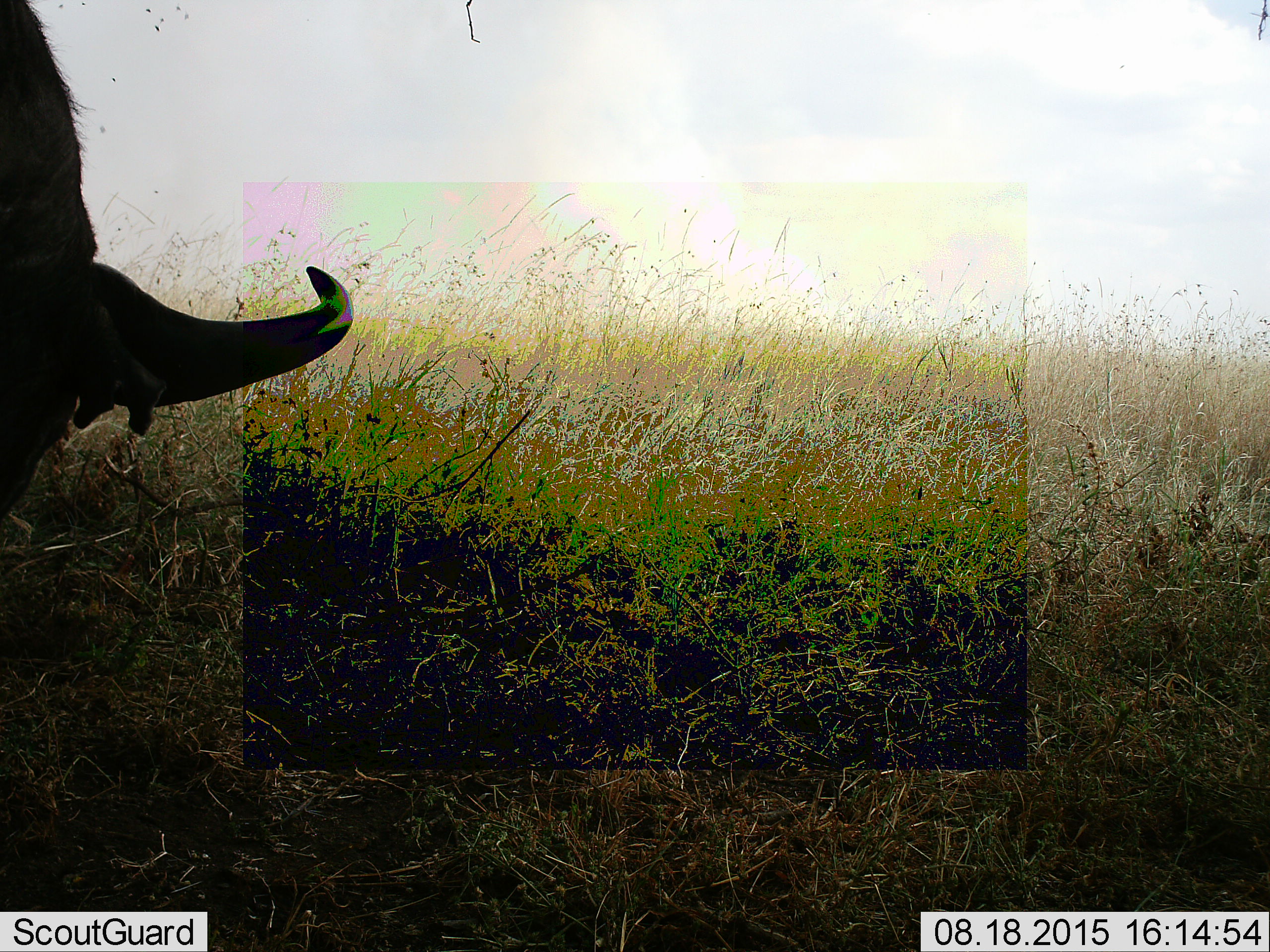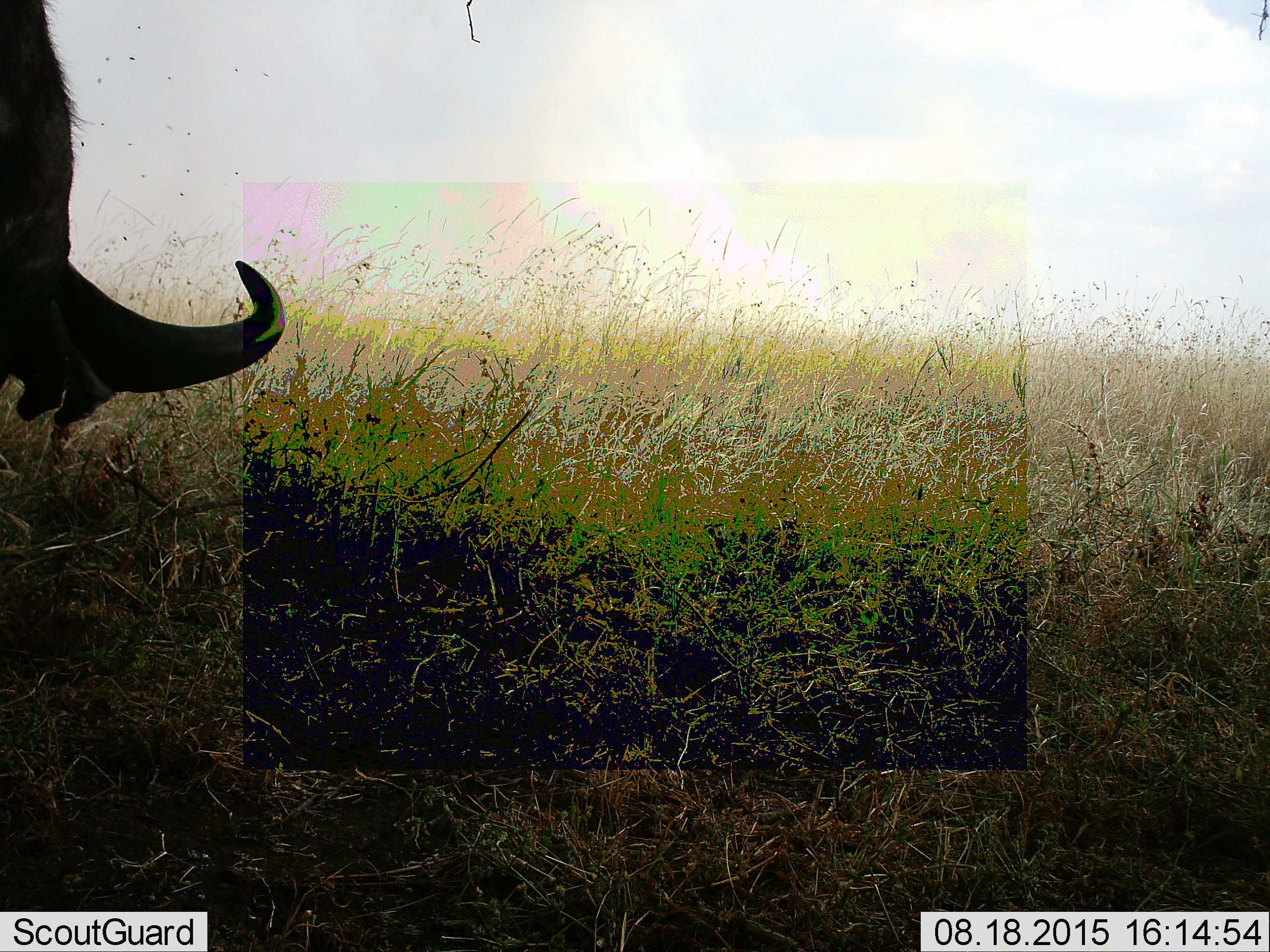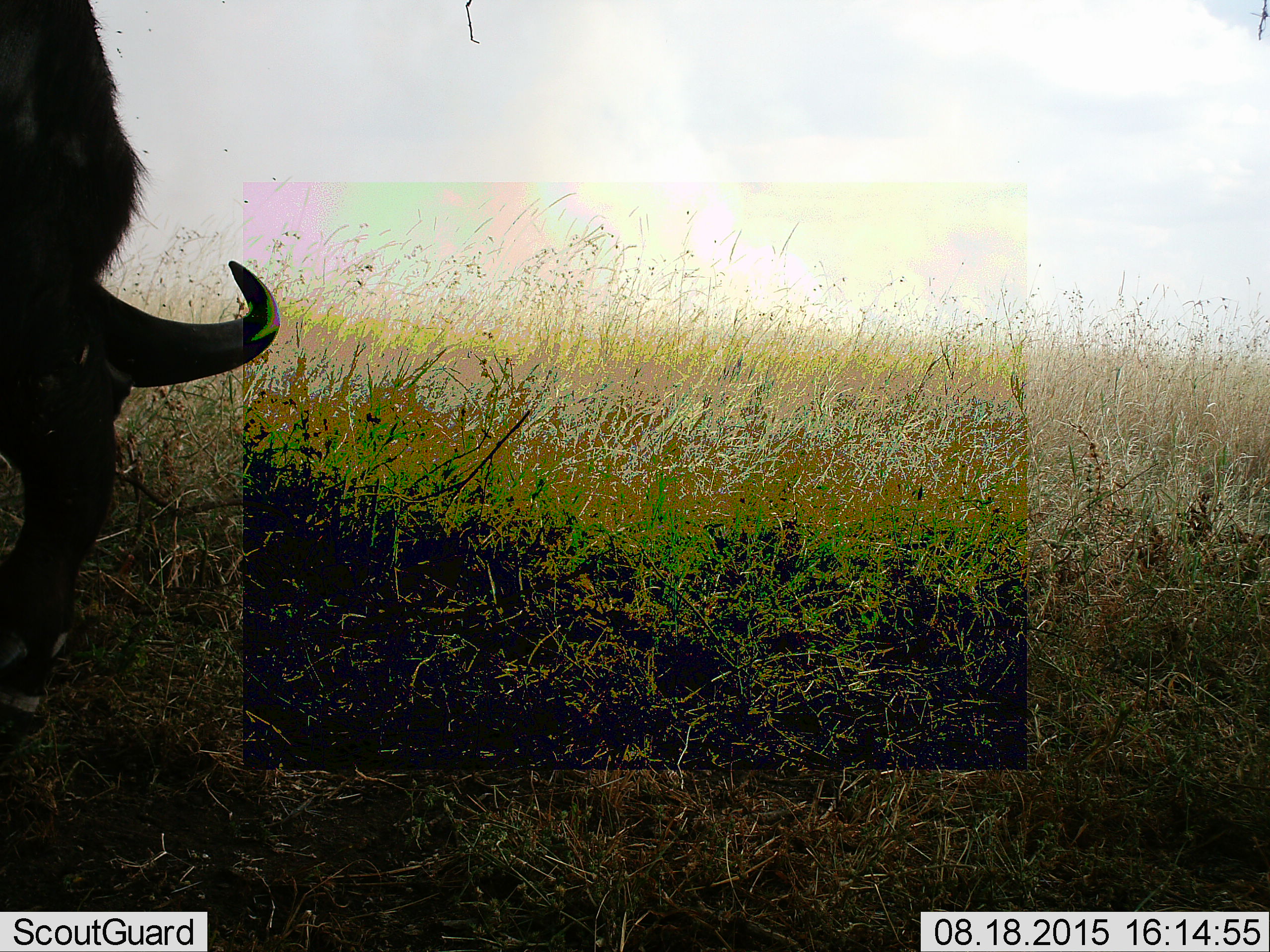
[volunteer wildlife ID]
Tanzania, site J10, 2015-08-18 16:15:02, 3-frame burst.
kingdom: Animalia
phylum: Chordata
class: Mammalia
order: Artiodactyla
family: Bovidae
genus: Syncerus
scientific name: Syncerus caffer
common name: cape buffalo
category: buffalo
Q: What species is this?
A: Buffalo (cape buffalo) (Syncerus caffer).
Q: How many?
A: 1.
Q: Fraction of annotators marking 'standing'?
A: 30%.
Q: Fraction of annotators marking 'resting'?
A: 0%.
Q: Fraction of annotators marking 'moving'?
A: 30%.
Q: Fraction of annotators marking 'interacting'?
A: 0%.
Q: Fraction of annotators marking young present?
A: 0%.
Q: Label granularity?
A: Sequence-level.